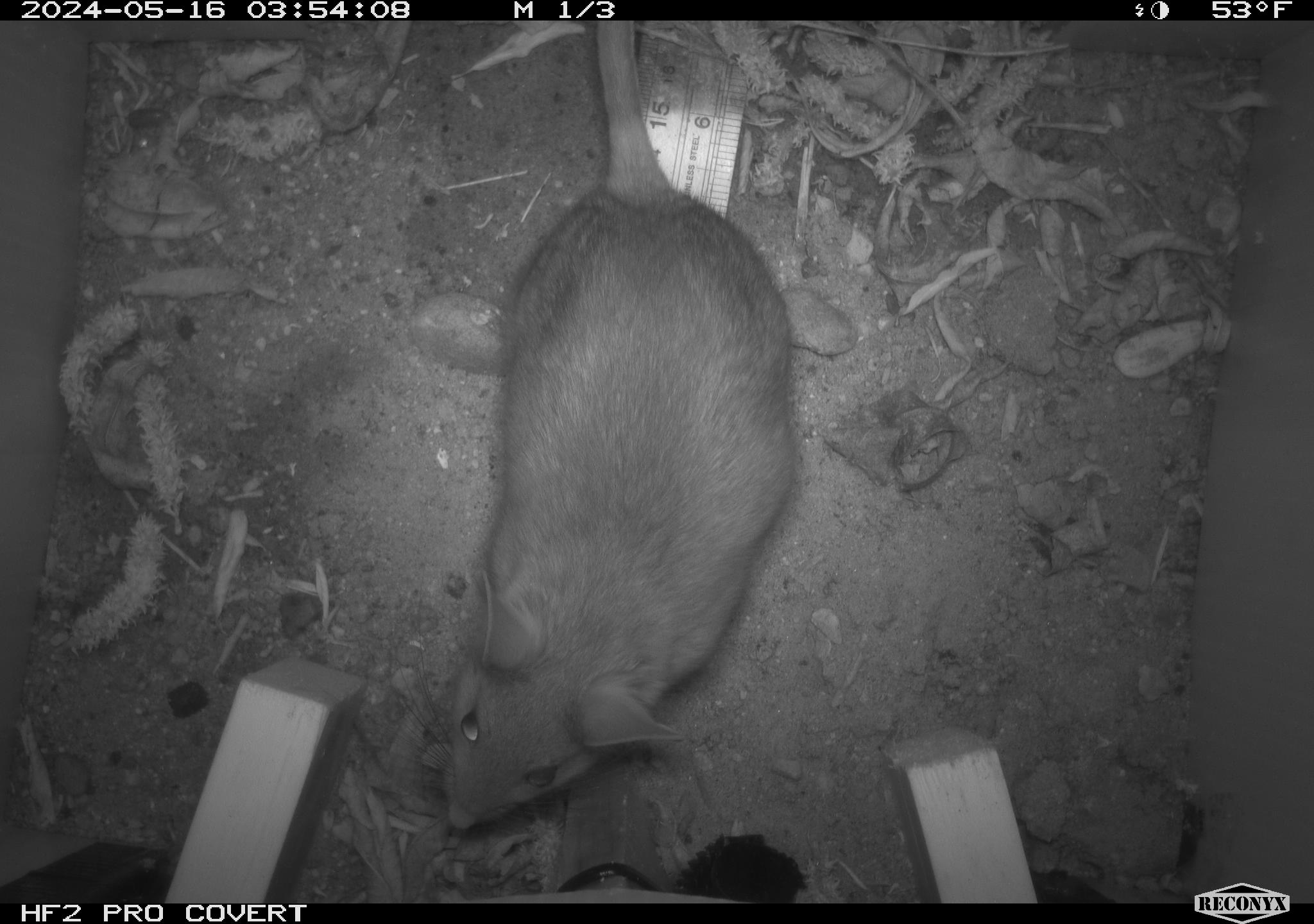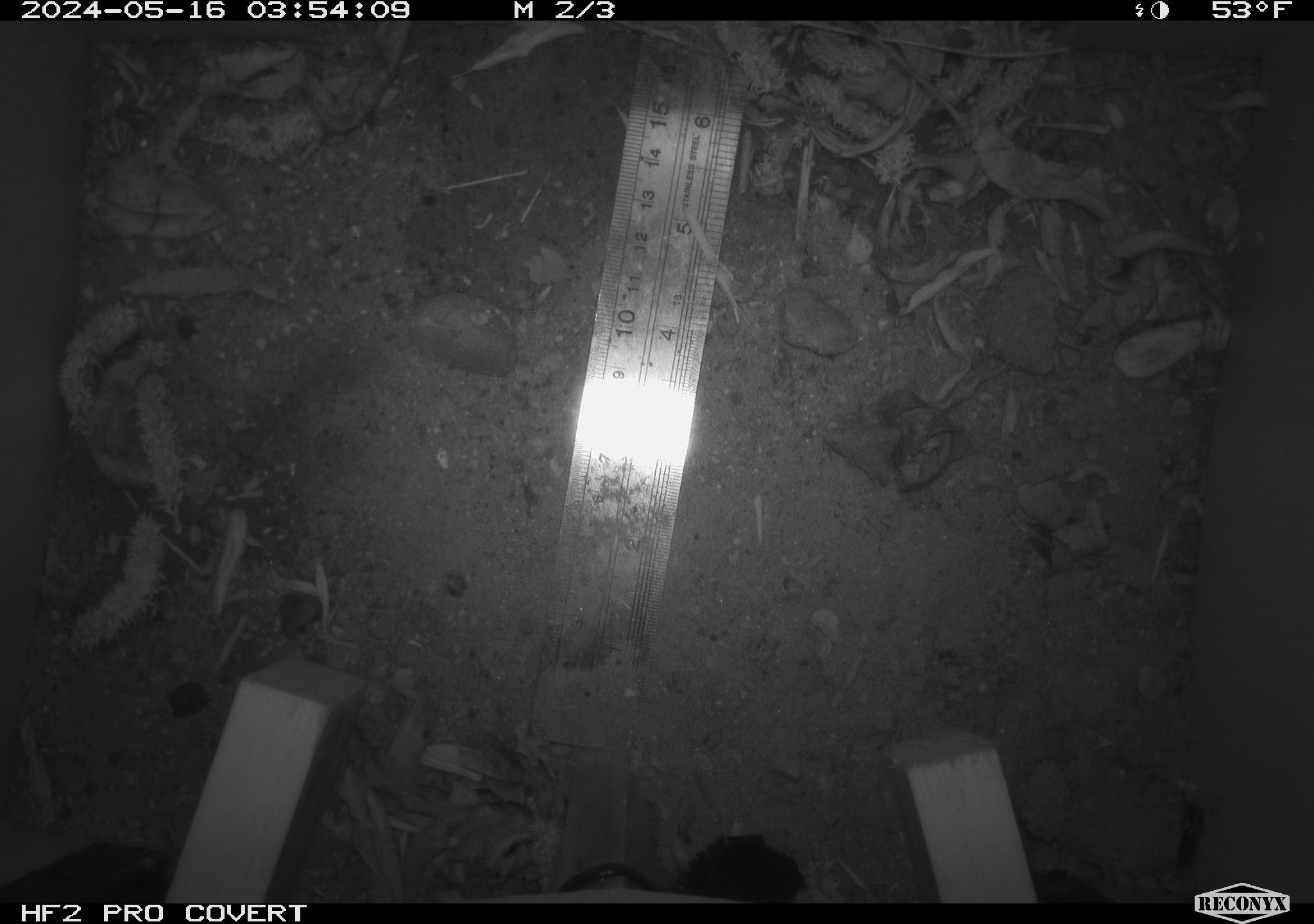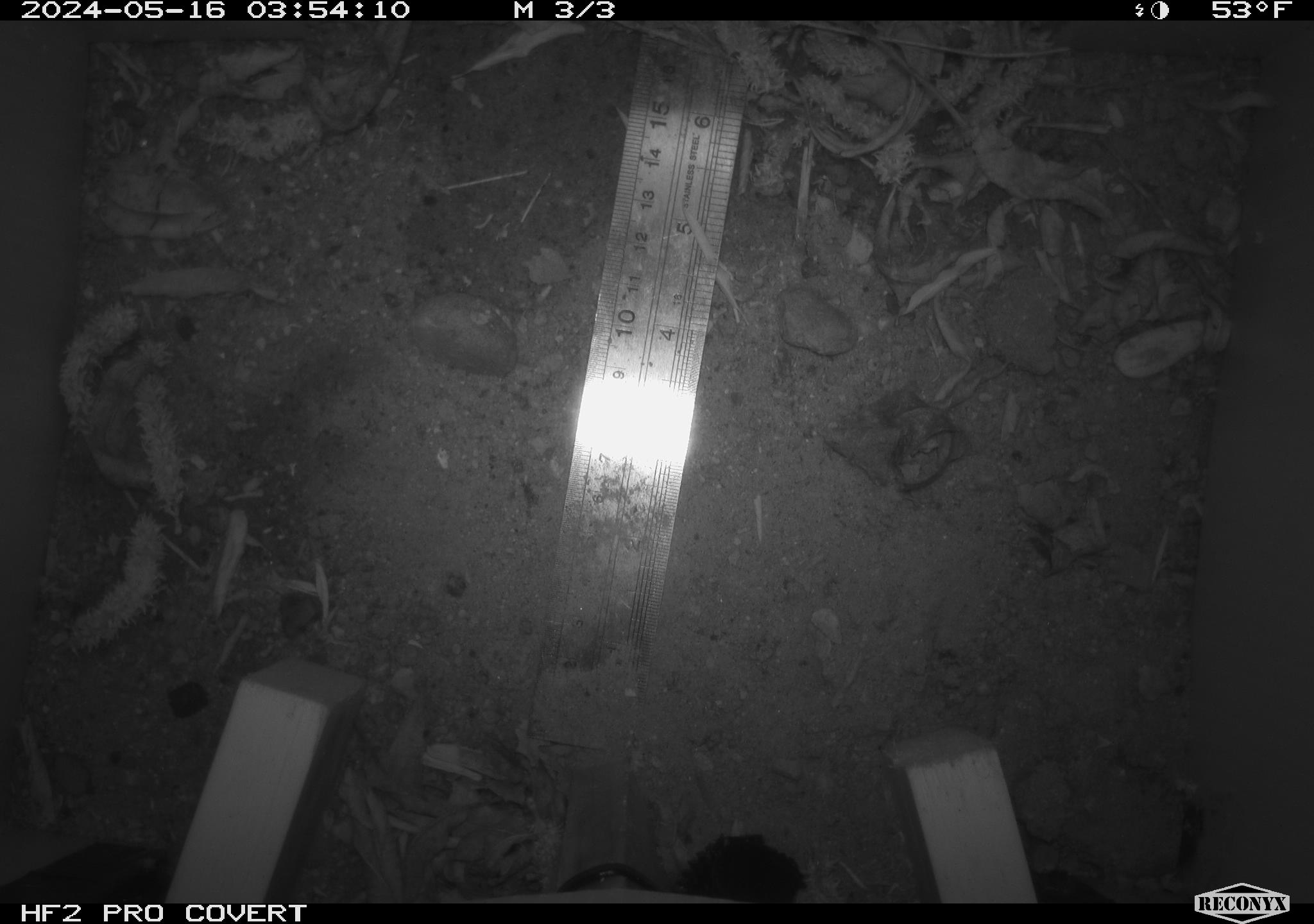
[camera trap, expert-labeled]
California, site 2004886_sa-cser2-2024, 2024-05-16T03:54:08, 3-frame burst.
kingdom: Animalia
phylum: Chordata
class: Mammalia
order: Rodentia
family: Muridae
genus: Rattus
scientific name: Rattus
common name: rat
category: rattus species